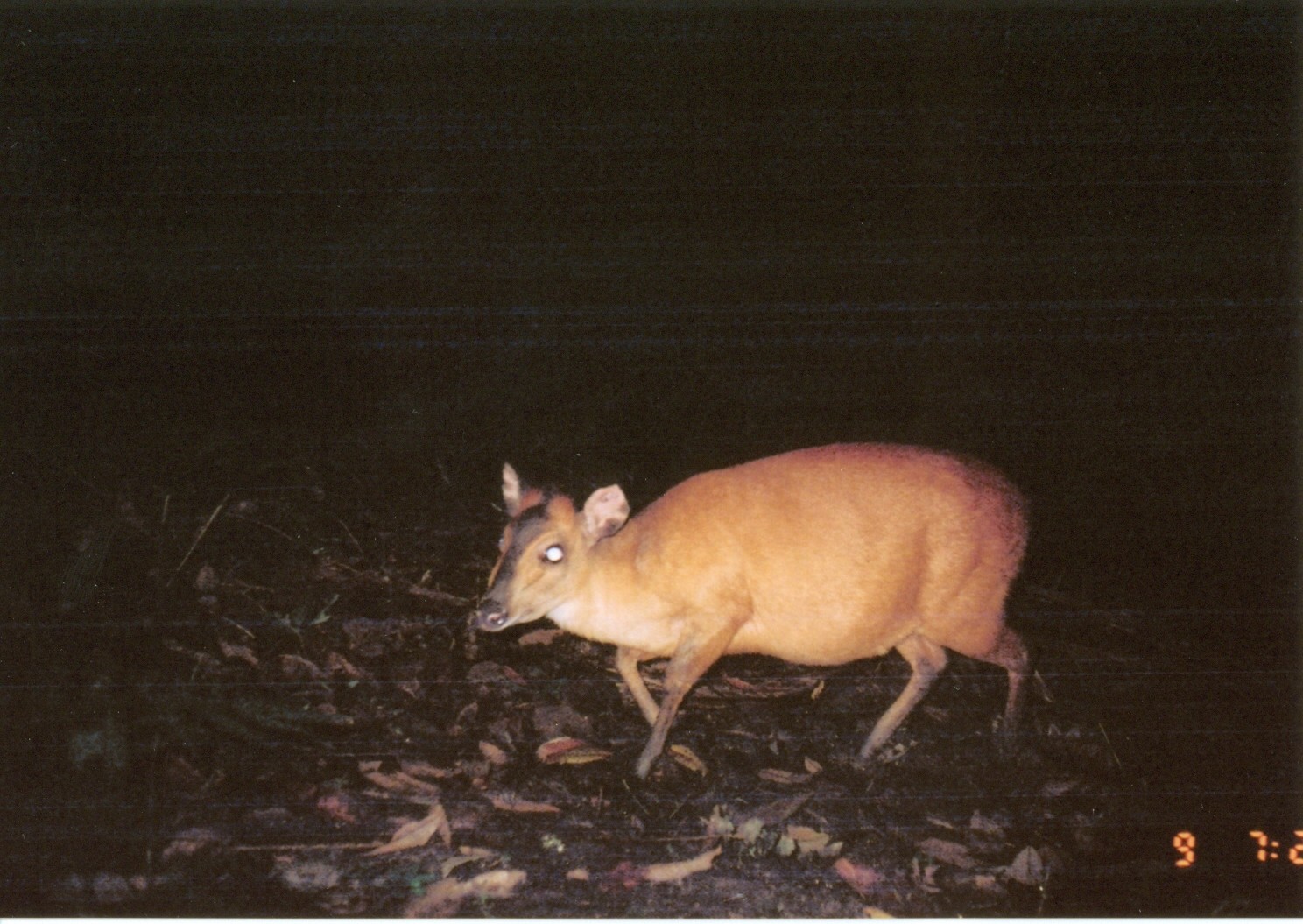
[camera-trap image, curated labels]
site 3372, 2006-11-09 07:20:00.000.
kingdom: Animalia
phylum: Chordata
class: Mammalia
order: Artiodactyla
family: Bovidae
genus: Cephalophus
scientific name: Cephalophus harveyi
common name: harvey's duiker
Cephalophus harveyi (harvey's duiker), count 1.